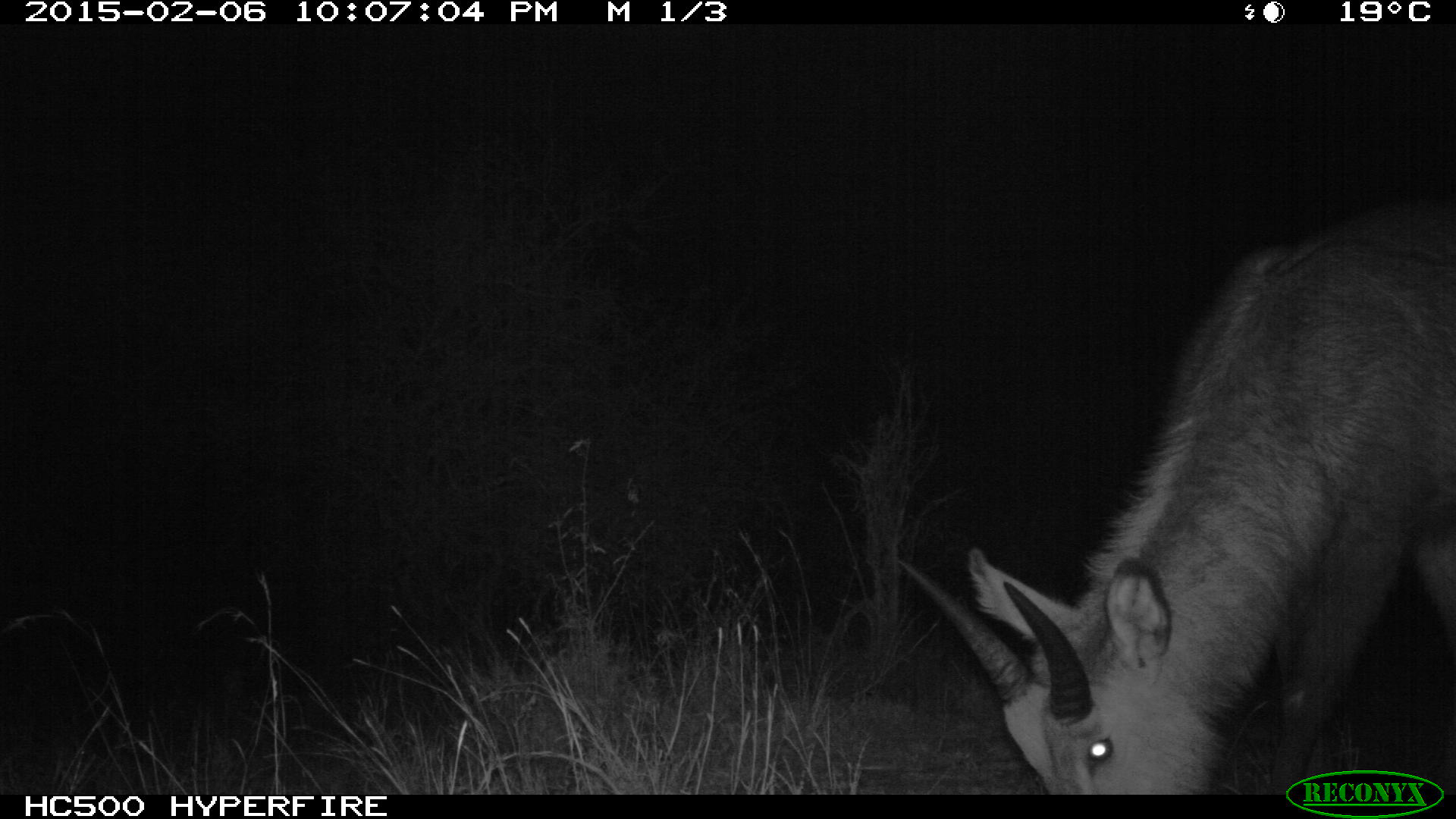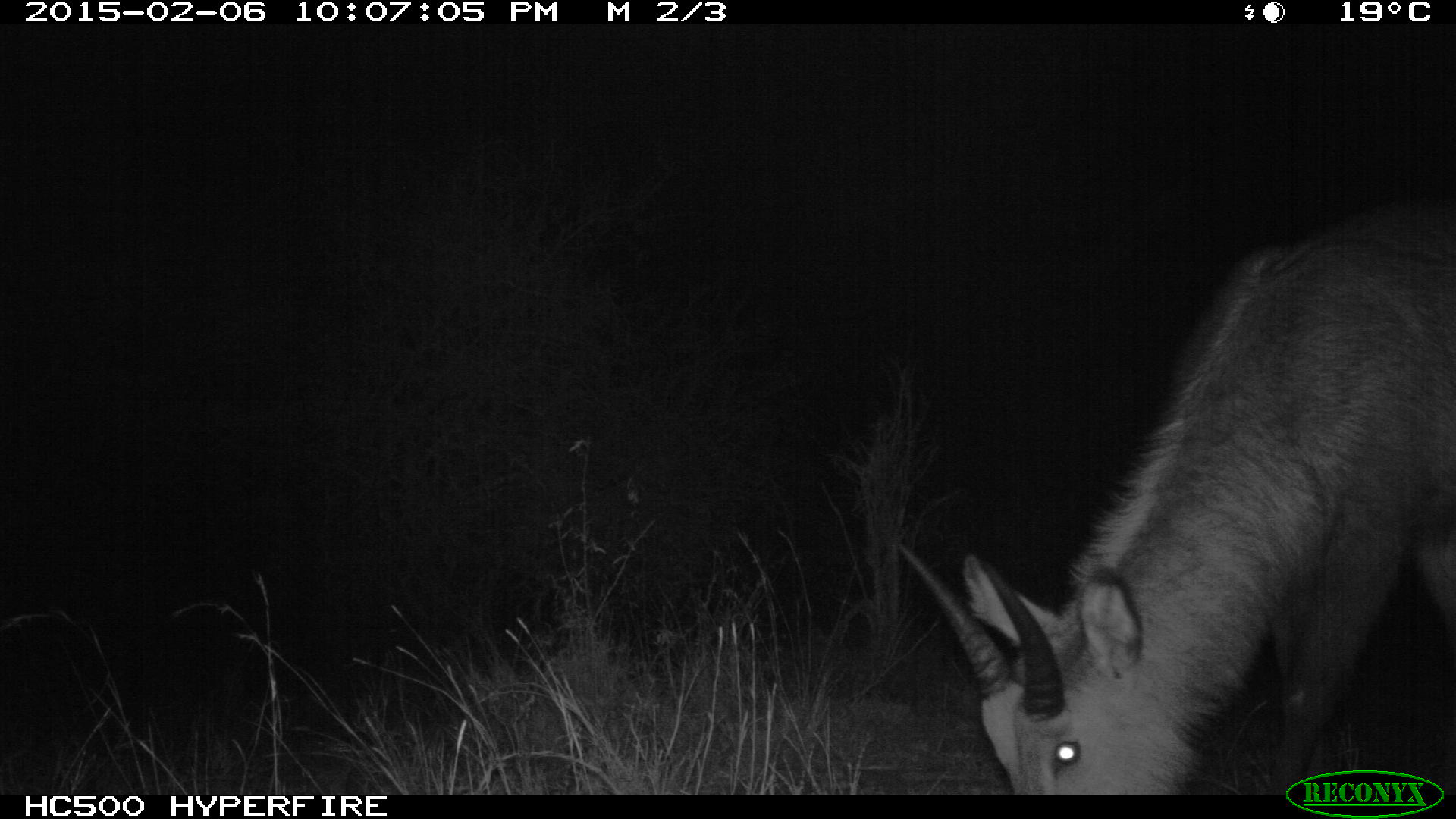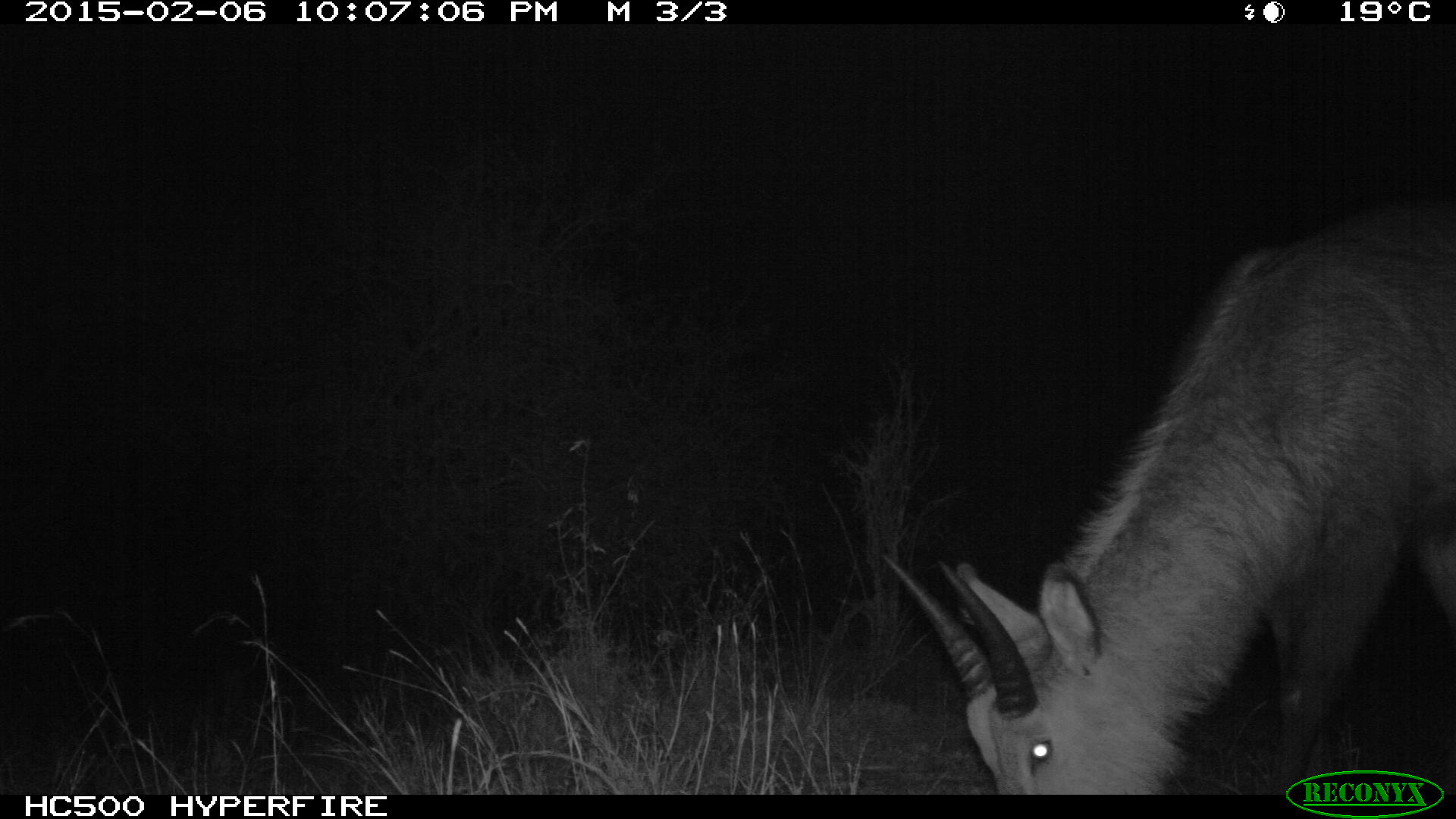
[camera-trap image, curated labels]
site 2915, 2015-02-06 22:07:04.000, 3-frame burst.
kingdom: Animalia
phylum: Chordata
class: Mammalia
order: Artiodactyla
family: Bovidae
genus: Kobus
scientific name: Kobus ellipsiprymnus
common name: waterbuck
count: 1